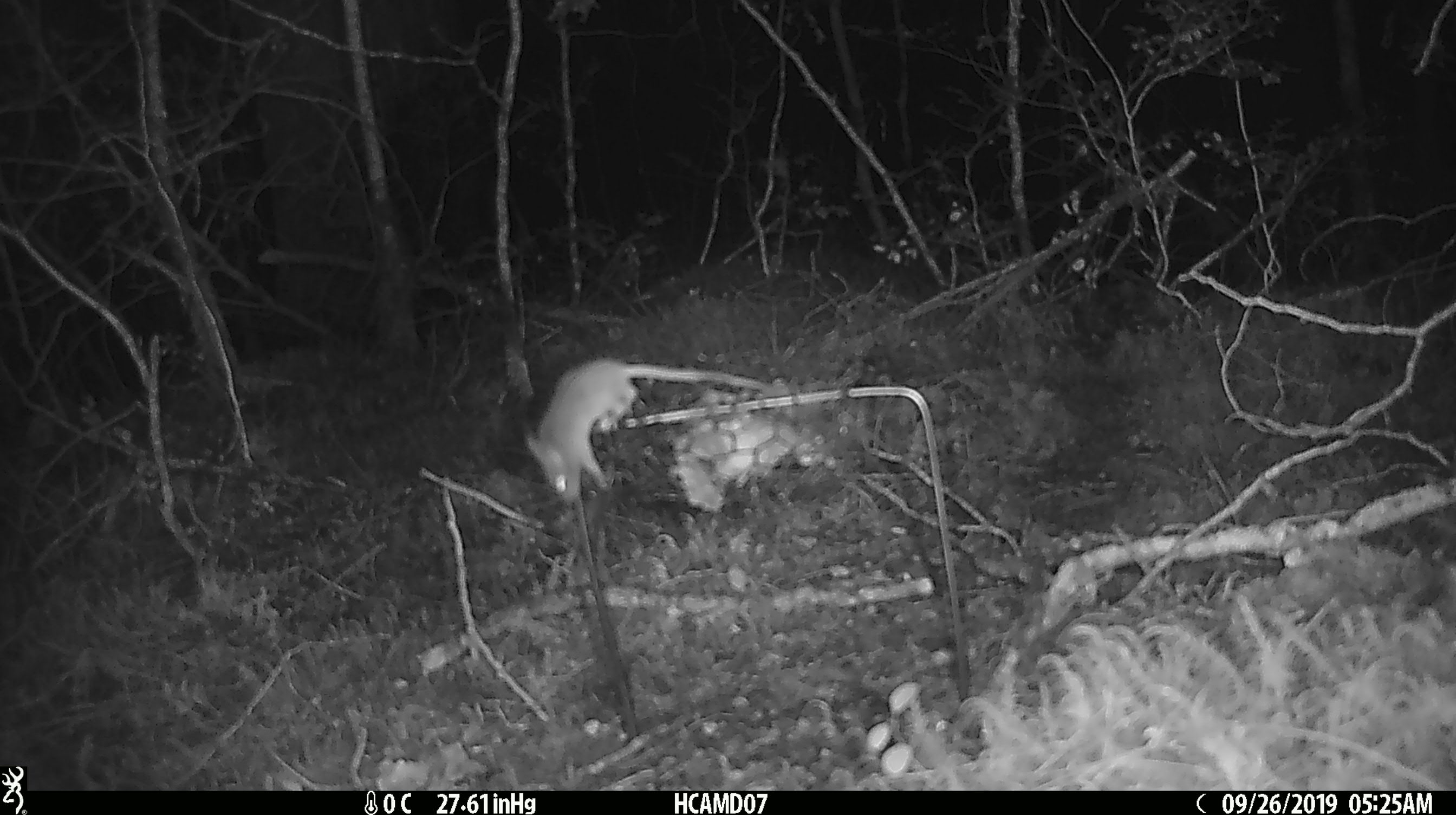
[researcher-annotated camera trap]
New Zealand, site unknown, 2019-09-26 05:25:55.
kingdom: Animalia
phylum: Chordata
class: Mammalia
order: Rodentia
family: Muridae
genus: Mus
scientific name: Mus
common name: mouse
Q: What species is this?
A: Mouse (Mus).